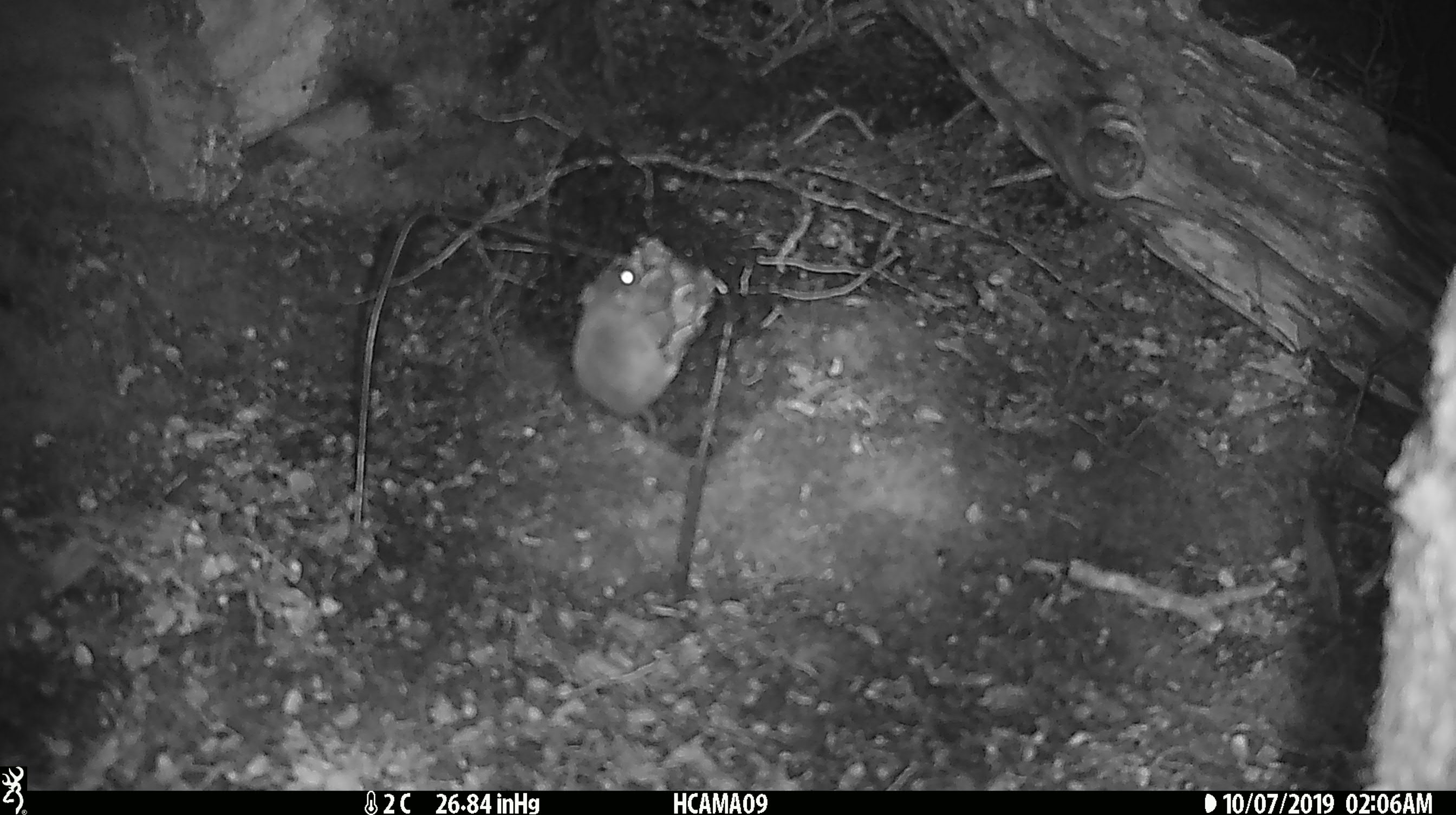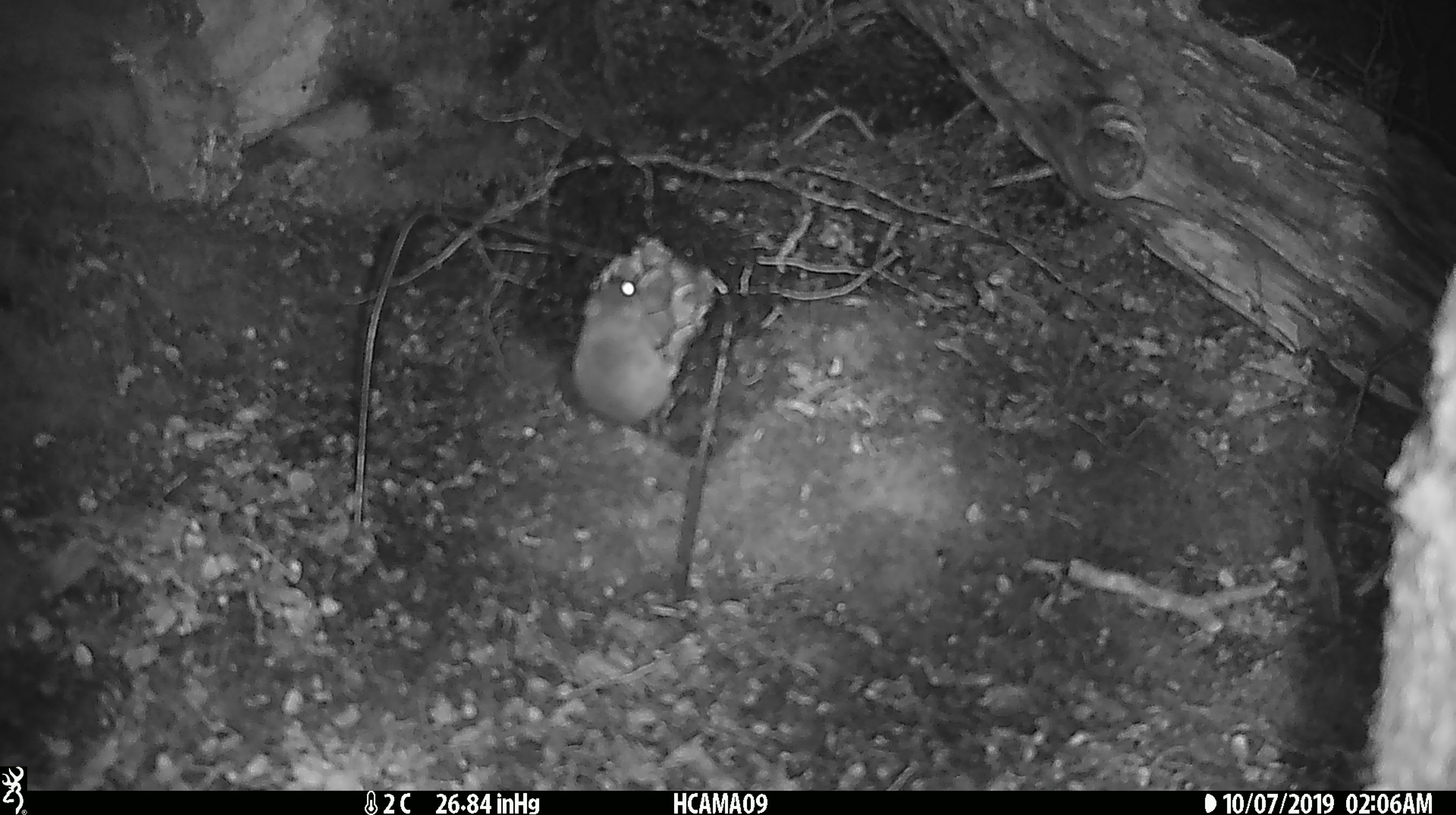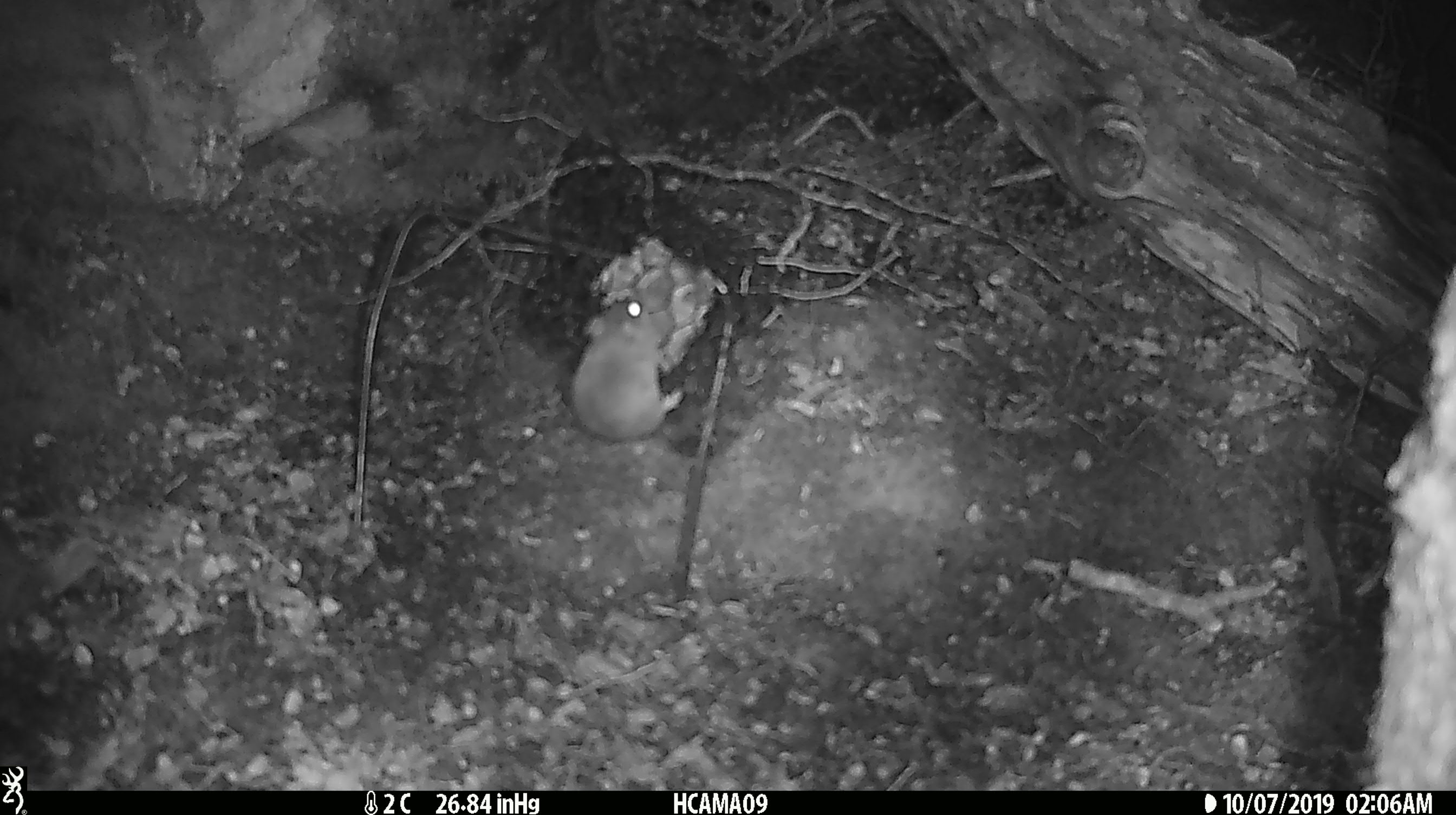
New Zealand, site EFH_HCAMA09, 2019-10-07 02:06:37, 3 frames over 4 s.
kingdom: Animalia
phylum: Chordata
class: Mammalia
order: Rodentia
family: Muridae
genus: Mus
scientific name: Mus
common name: mouse